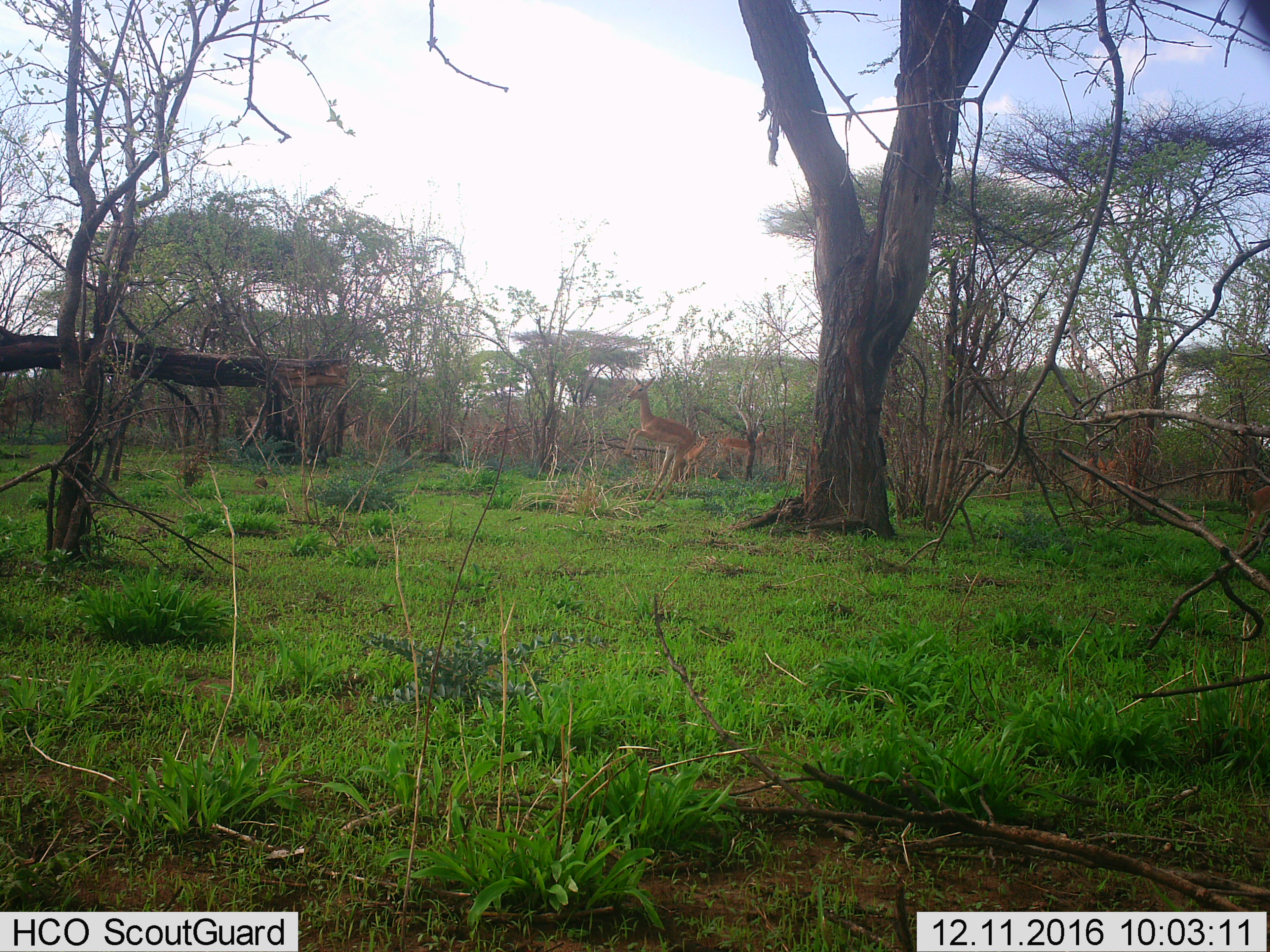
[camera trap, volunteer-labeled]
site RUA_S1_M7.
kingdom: Animalia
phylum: Chordata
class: Mammalia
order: Artiodactyla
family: Bovidae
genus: Aepyceros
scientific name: Aepyceros melampus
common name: impala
Impala (Aepyceros melampus), count 5. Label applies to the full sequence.